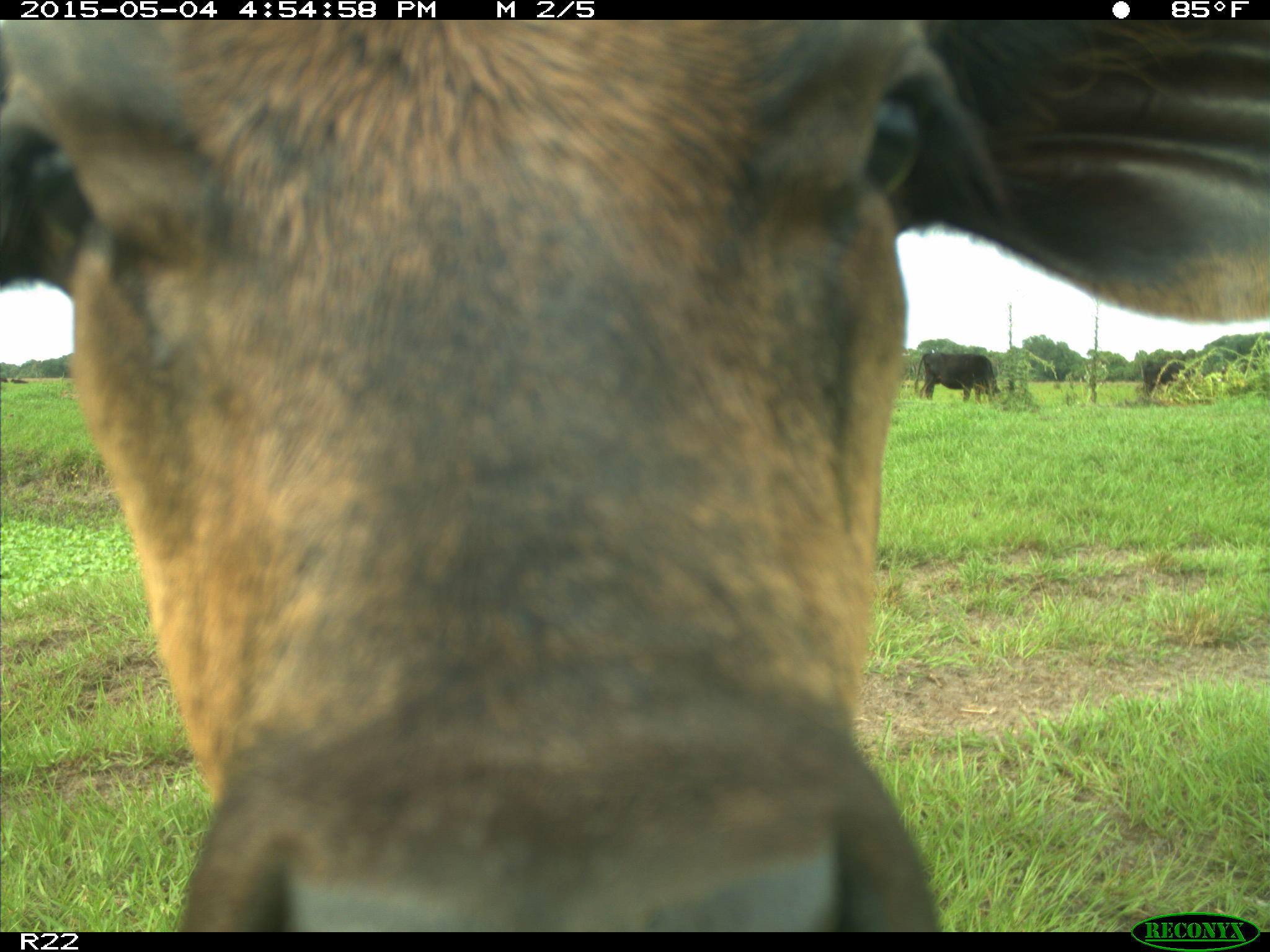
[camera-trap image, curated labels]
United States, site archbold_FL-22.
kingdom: Animalia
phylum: Chordata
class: Mammalia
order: Artiodactyla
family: Bovidae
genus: Bos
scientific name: Bos taurus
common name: domestic cow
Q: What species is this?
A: Bos taurus (domestic cow).